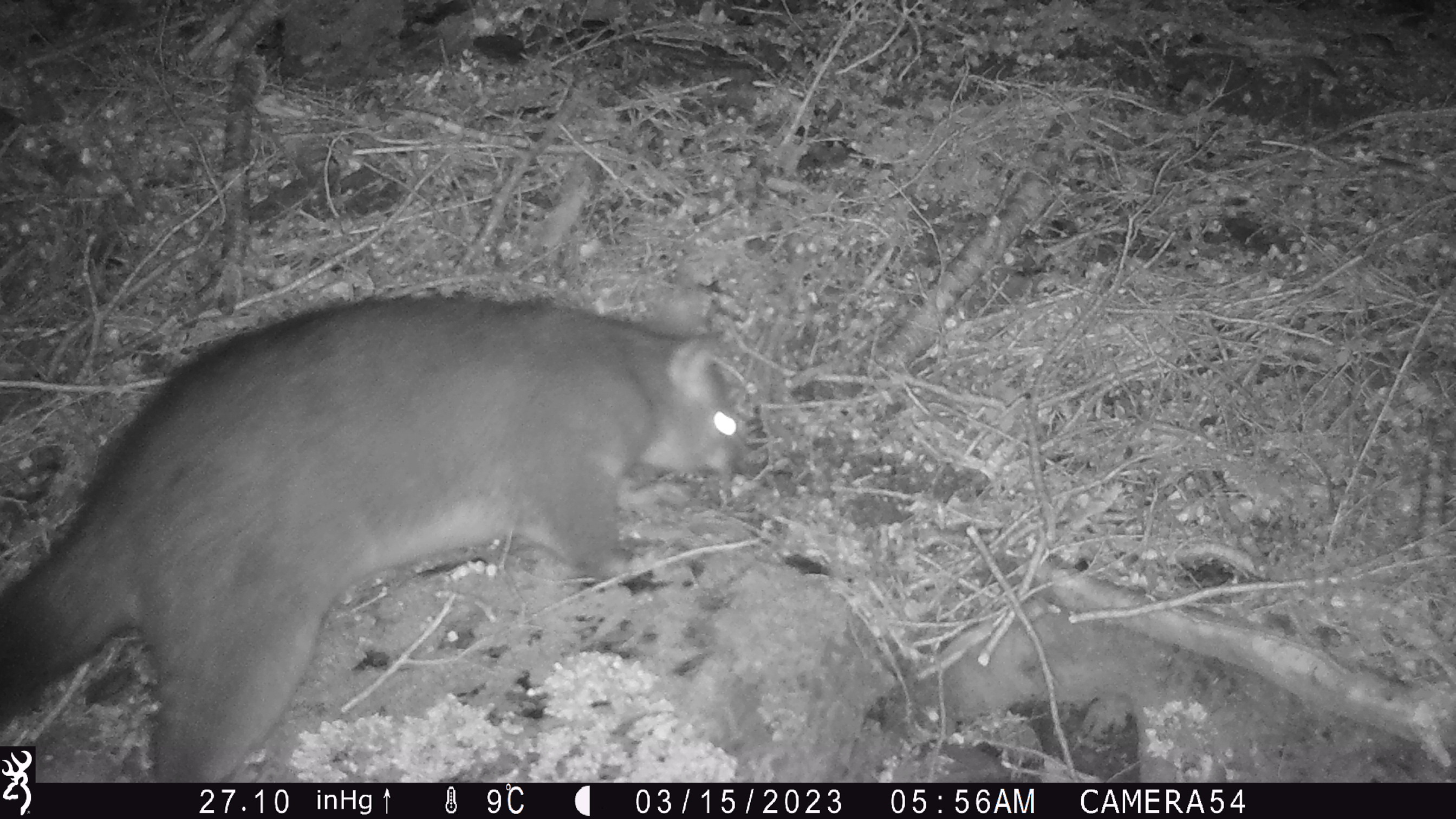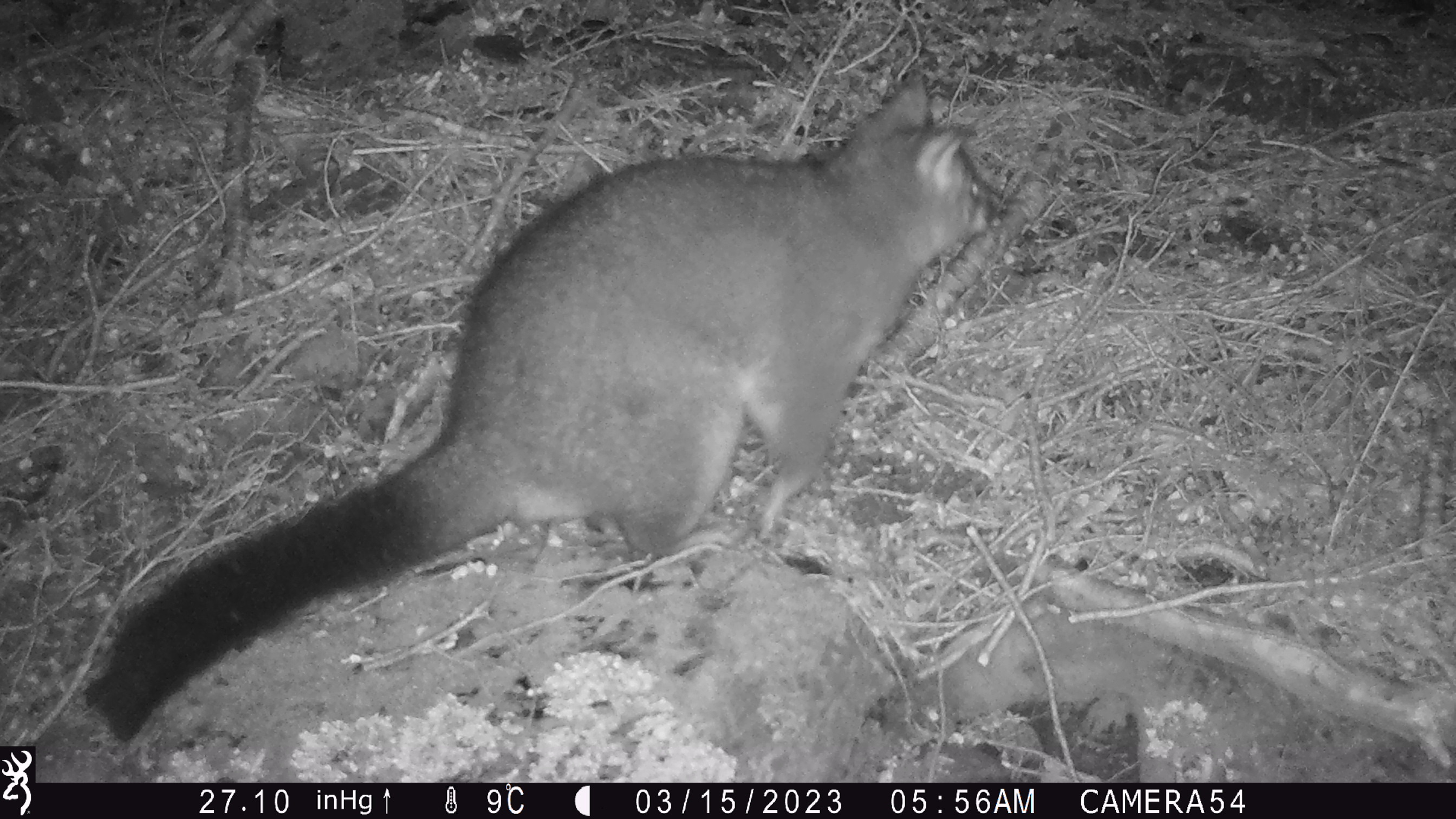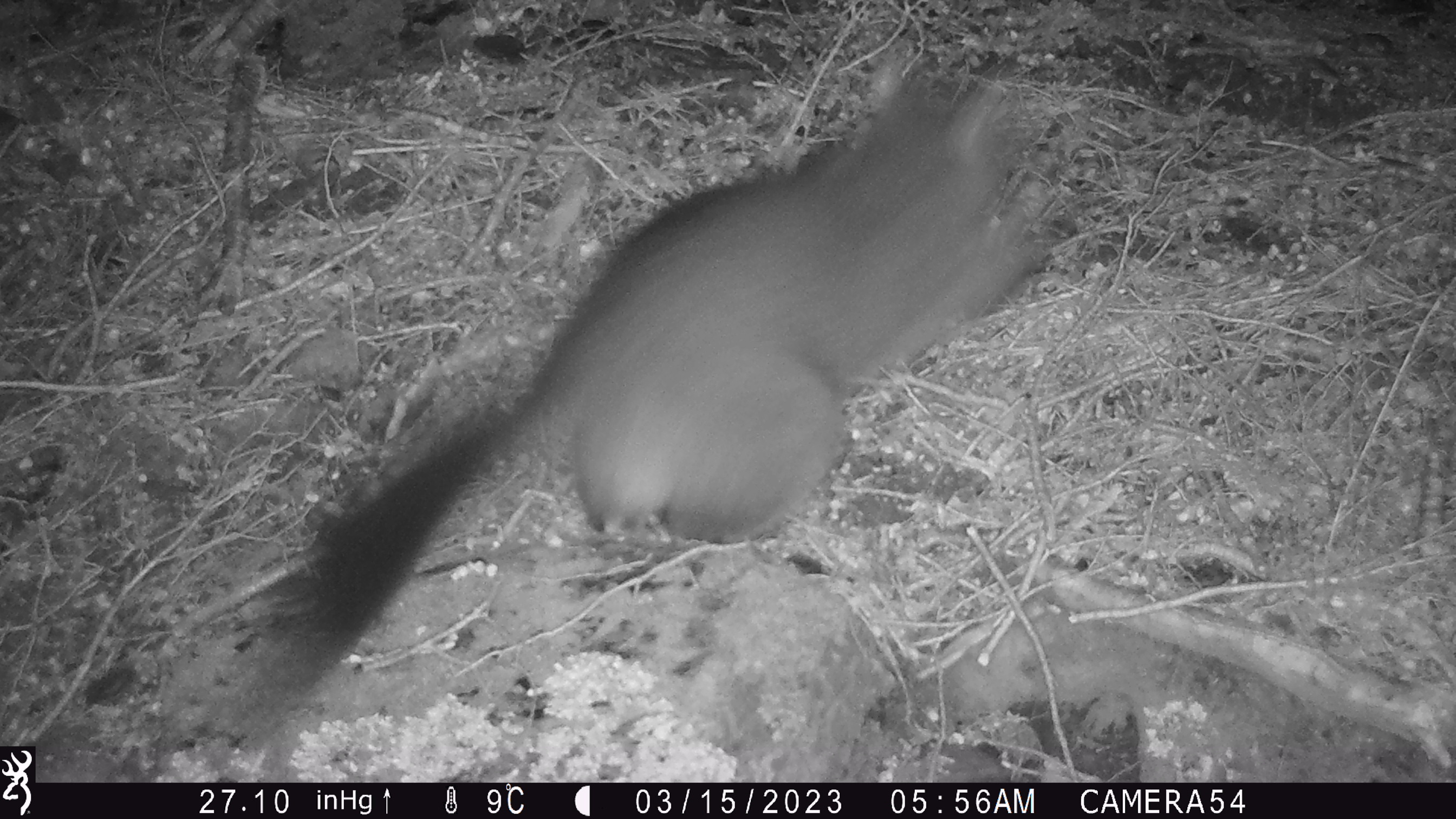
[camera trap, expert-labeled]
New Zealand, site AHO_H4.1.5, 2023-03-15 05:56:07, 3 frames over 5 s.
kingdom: Animalia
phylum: Chordata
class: Mammalia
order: Carnivora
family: Mustelidae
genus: Mustela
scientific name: Mustela erminea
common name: stoat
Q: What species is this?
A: Stoat (Mustela erminea).